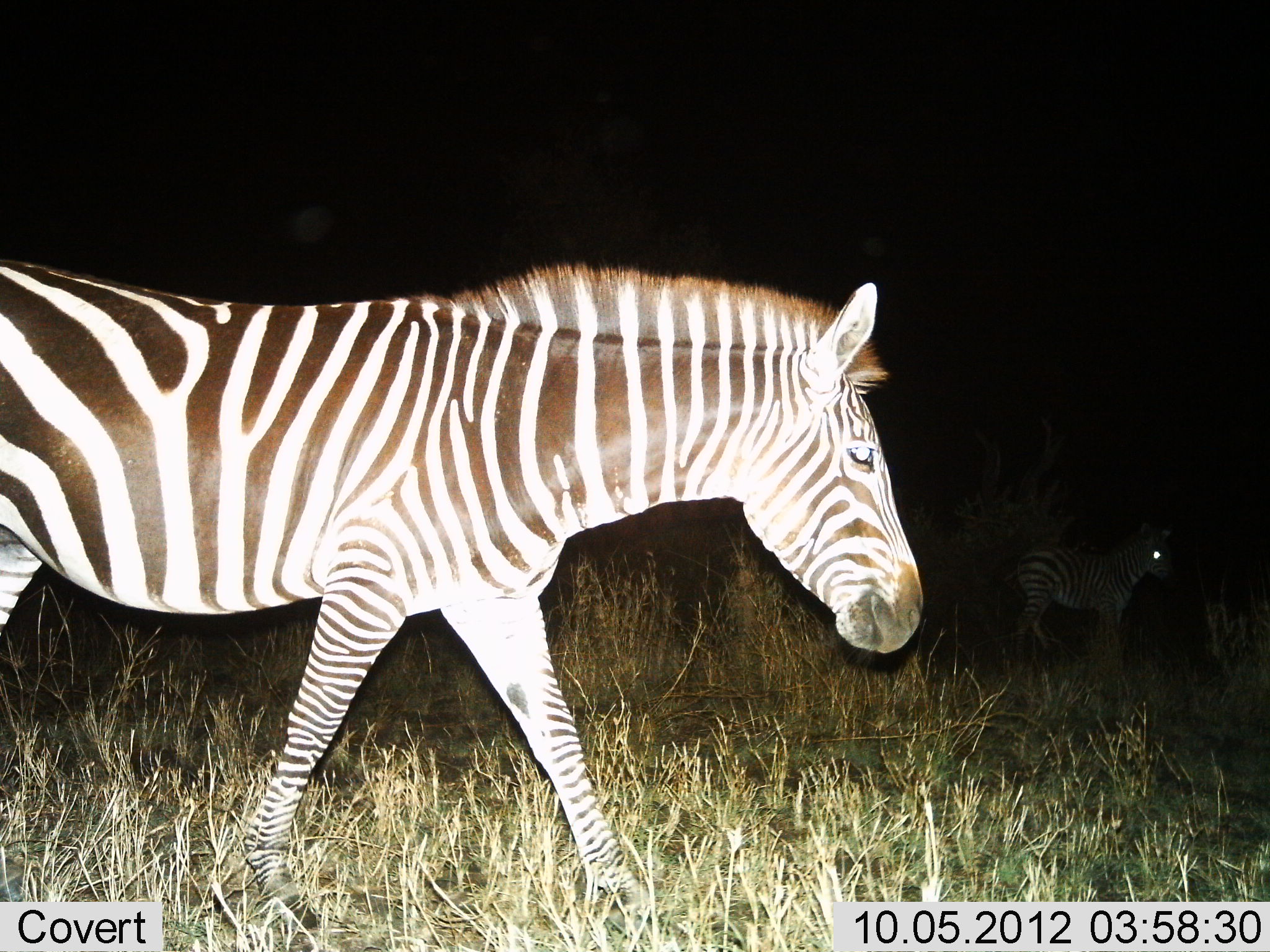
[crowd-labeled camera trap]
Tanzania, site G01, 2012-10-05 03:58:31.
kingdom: Animalia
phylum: Chordata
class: Mammalia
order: Perissodactyla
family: Equidae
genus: Equus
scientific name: Equus quagga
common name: plains zebra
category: zebra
Zebra (plains zebra) (Equus quagga), count 2. Behavior (volunteer vote fractions): standing 70%, resting 0%, moving 70%, interacting 0%. Young present (vote fraction): 0%. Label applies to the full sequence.